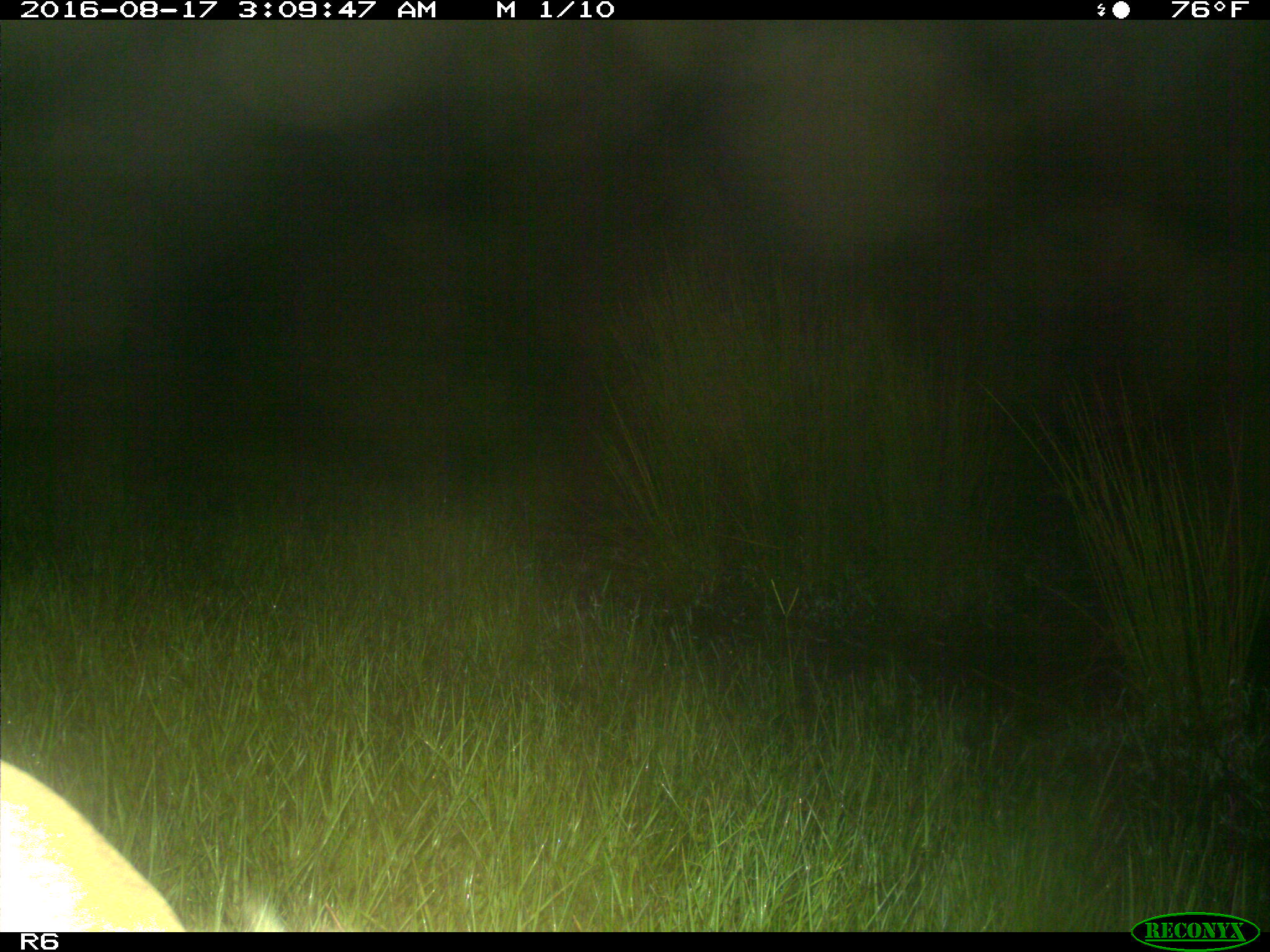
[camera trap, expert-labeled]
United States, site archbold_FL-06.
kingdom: Animalia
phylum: Chordata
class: Mammalia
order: Artiodactyla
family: Bovidae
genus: Bos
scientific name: Bos taurus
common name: domestic cow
Bos taurus (domestic cow).